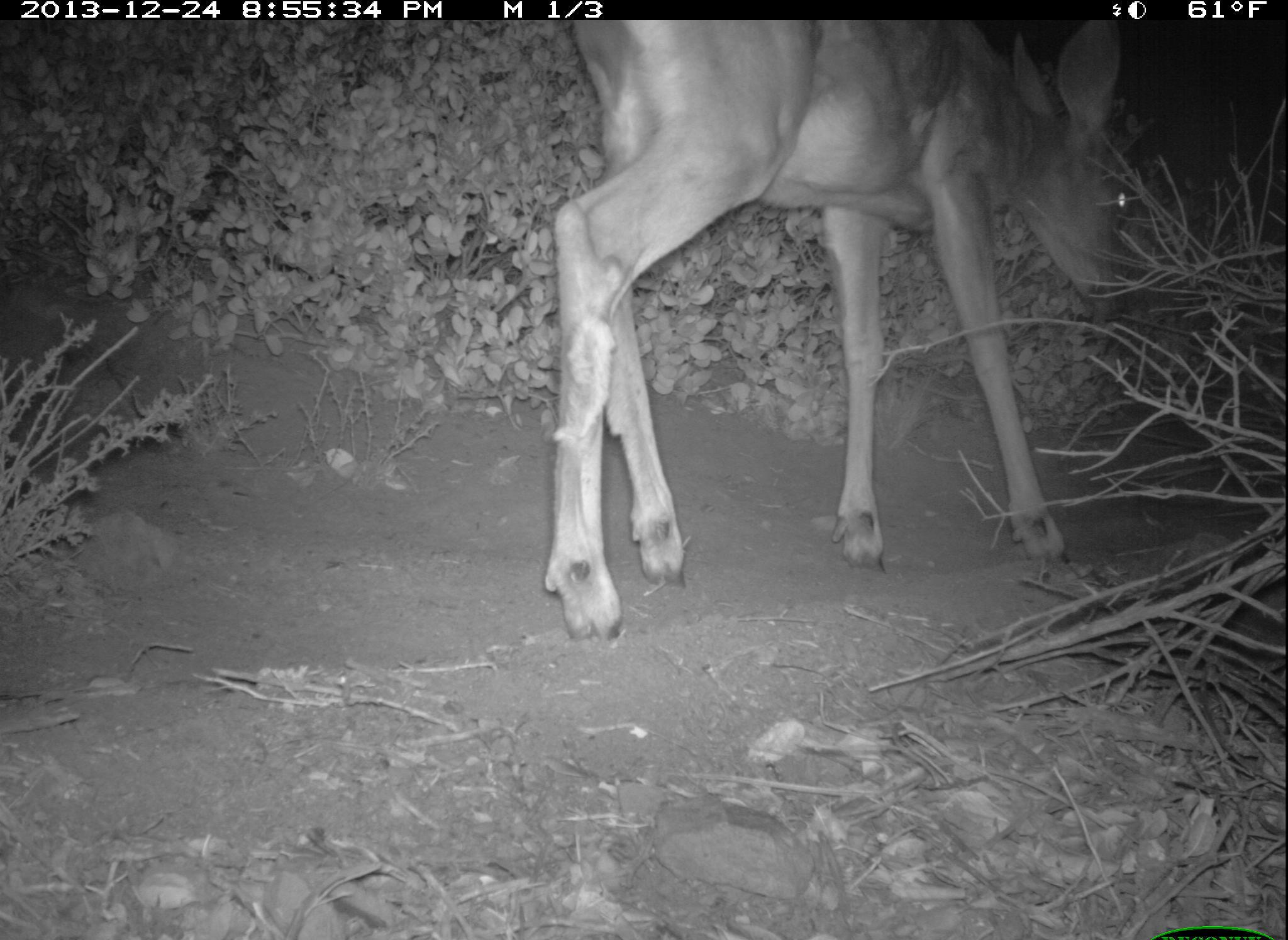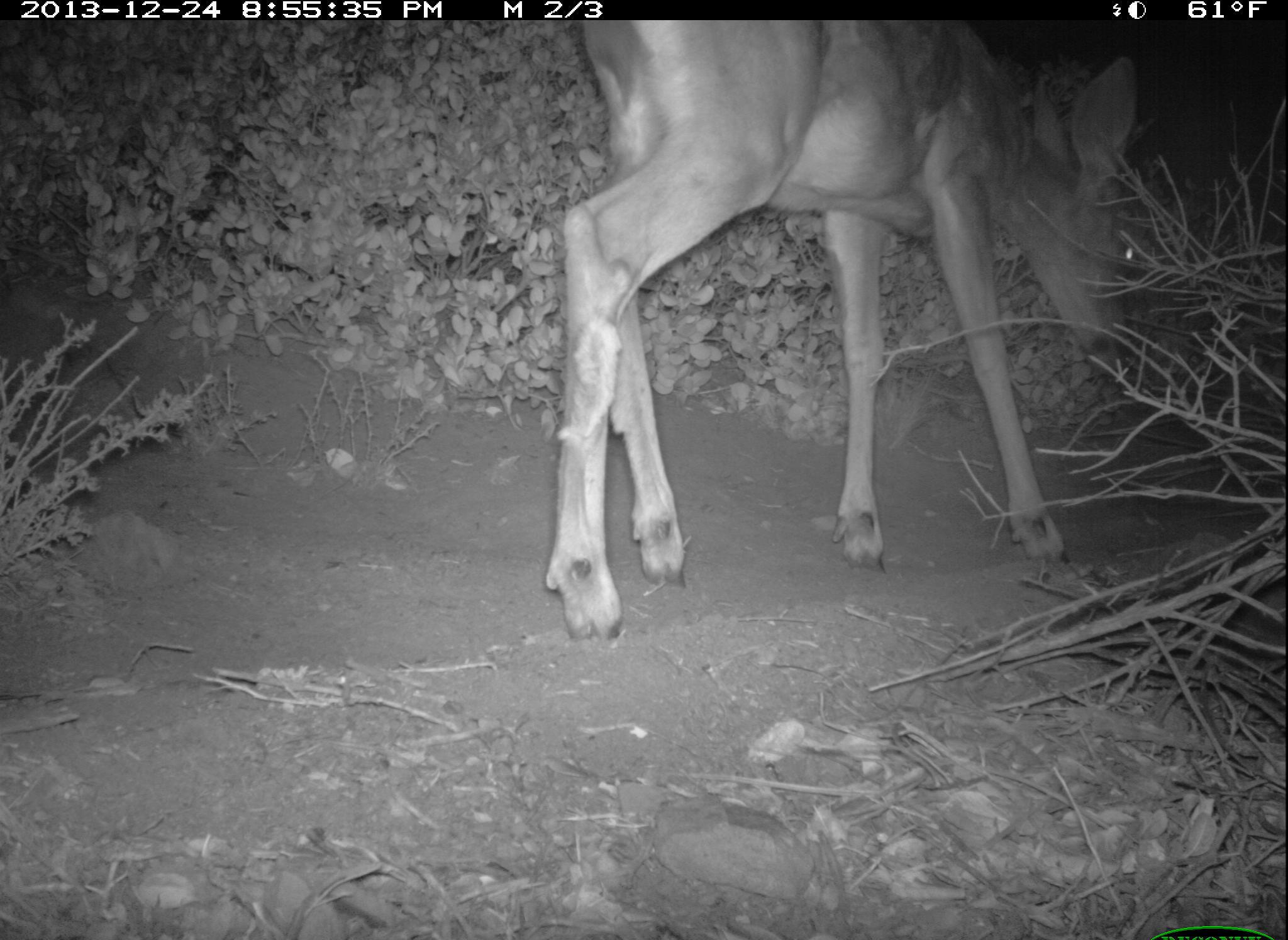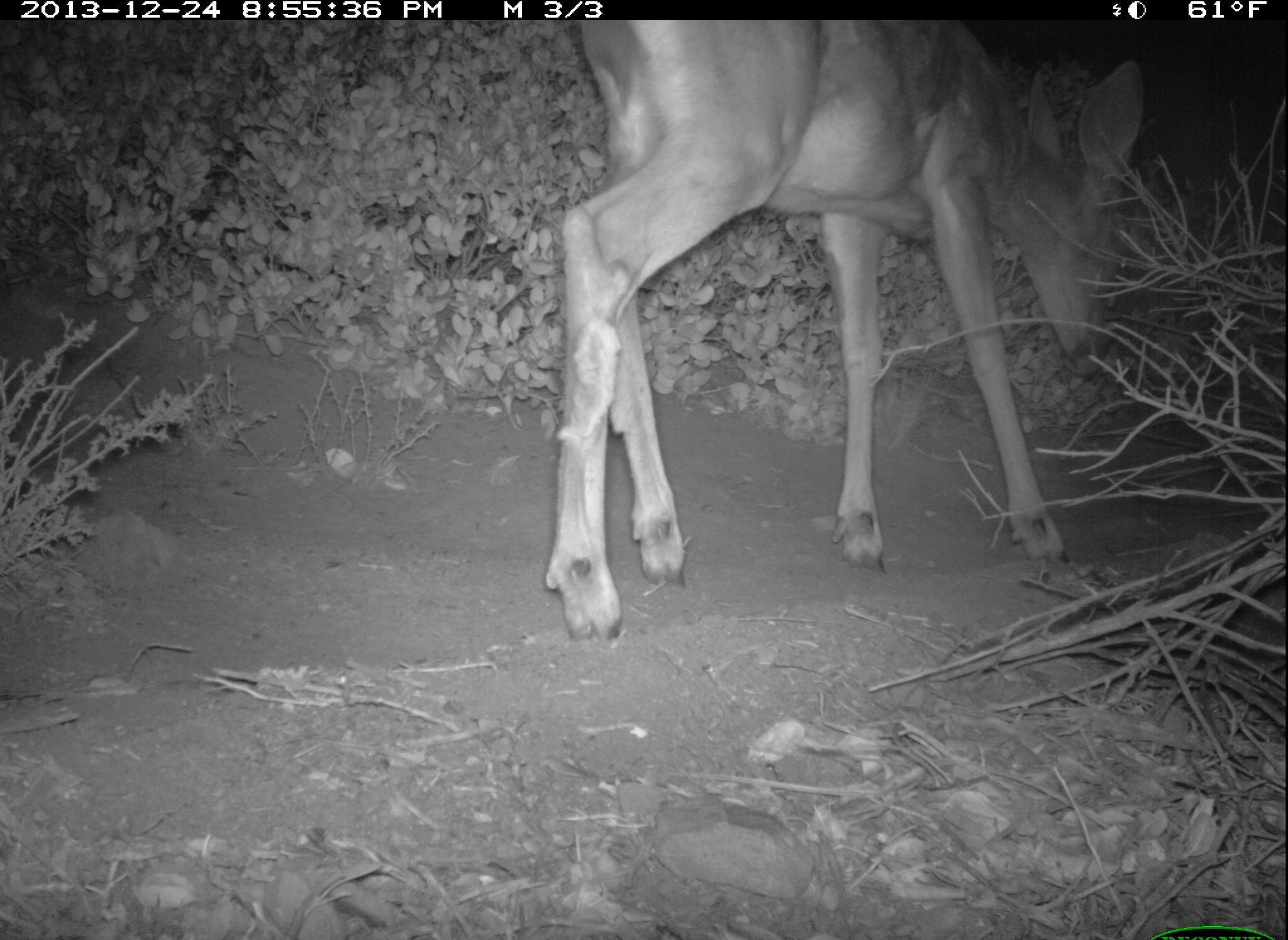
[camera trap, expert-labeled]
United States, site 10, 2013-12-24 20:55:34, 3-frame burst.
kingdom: Animalia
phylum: Chordata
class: Mammalia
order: Artiodactyla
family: Cervidae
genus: Odocoileus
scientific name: Odocoileus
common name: deer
Deer (Odocoileus).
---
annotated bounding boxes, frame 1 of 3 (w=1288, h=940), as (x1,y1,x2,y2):
deer: (546,22,1127,637)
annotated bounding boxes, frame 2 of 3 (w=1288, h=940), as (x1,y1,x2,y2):
deer: (546,19,1141,644)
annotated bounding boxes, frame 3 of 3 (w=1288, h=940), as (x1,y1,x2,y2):
deer: (544,19,1149,641)